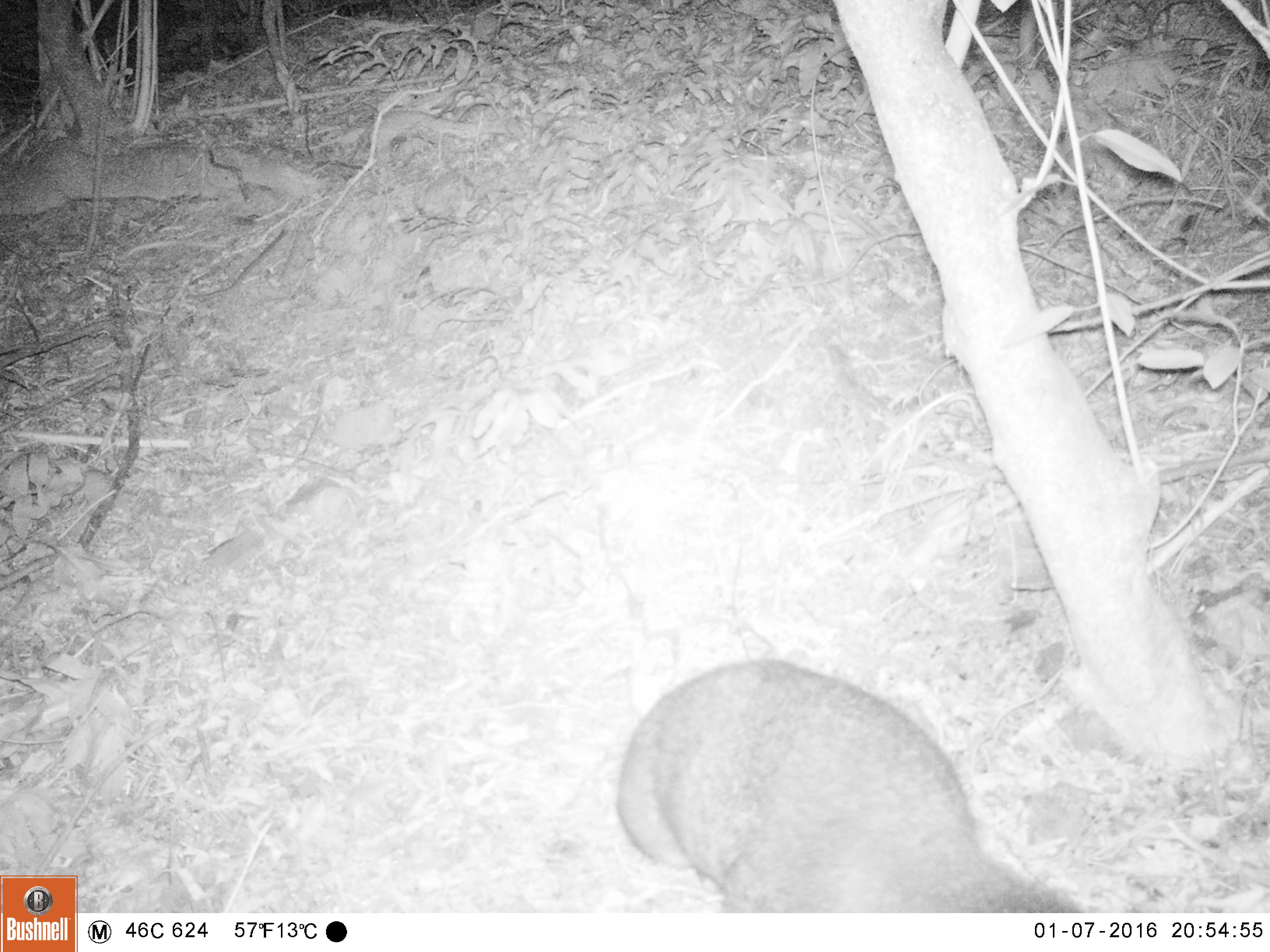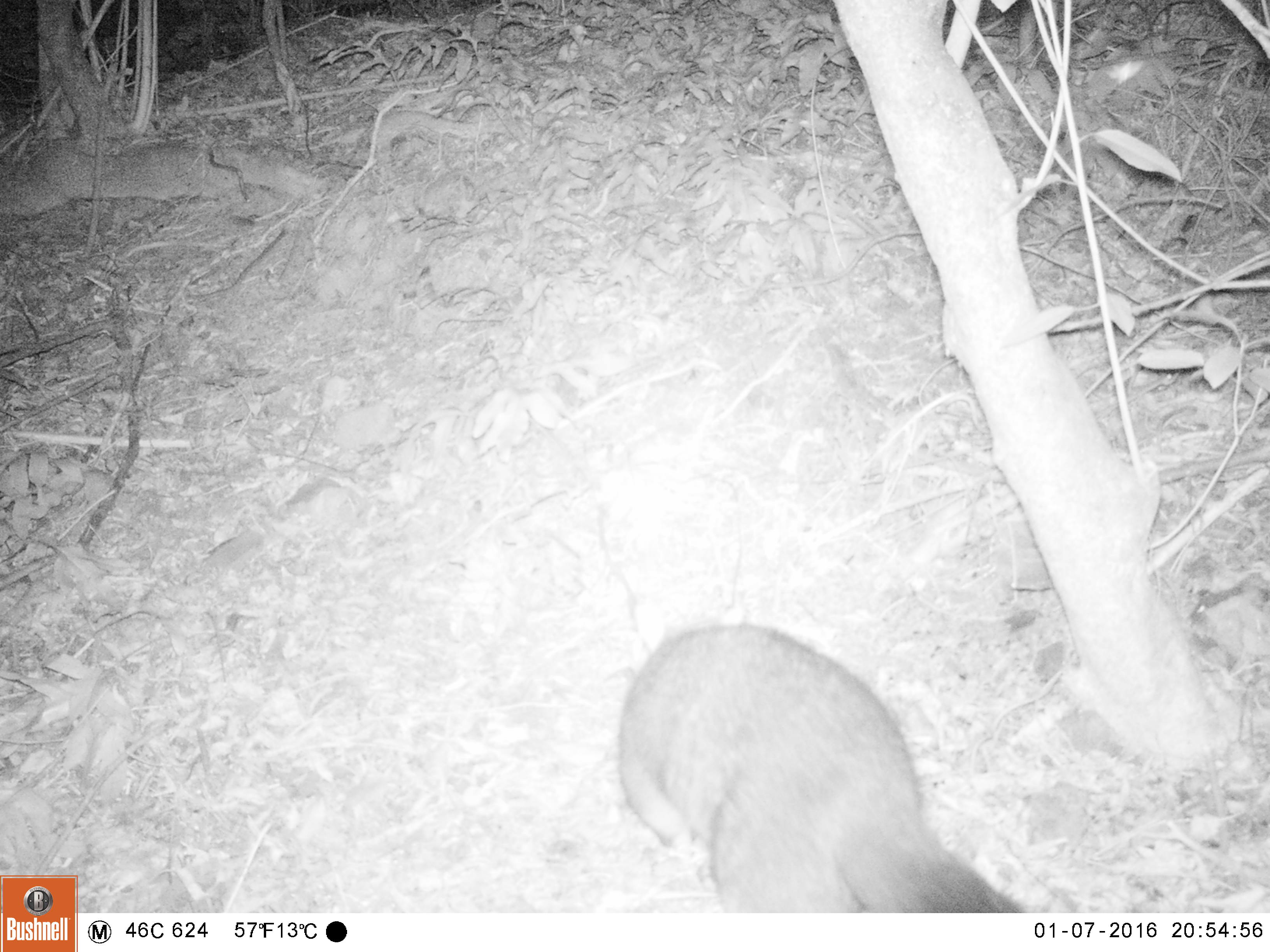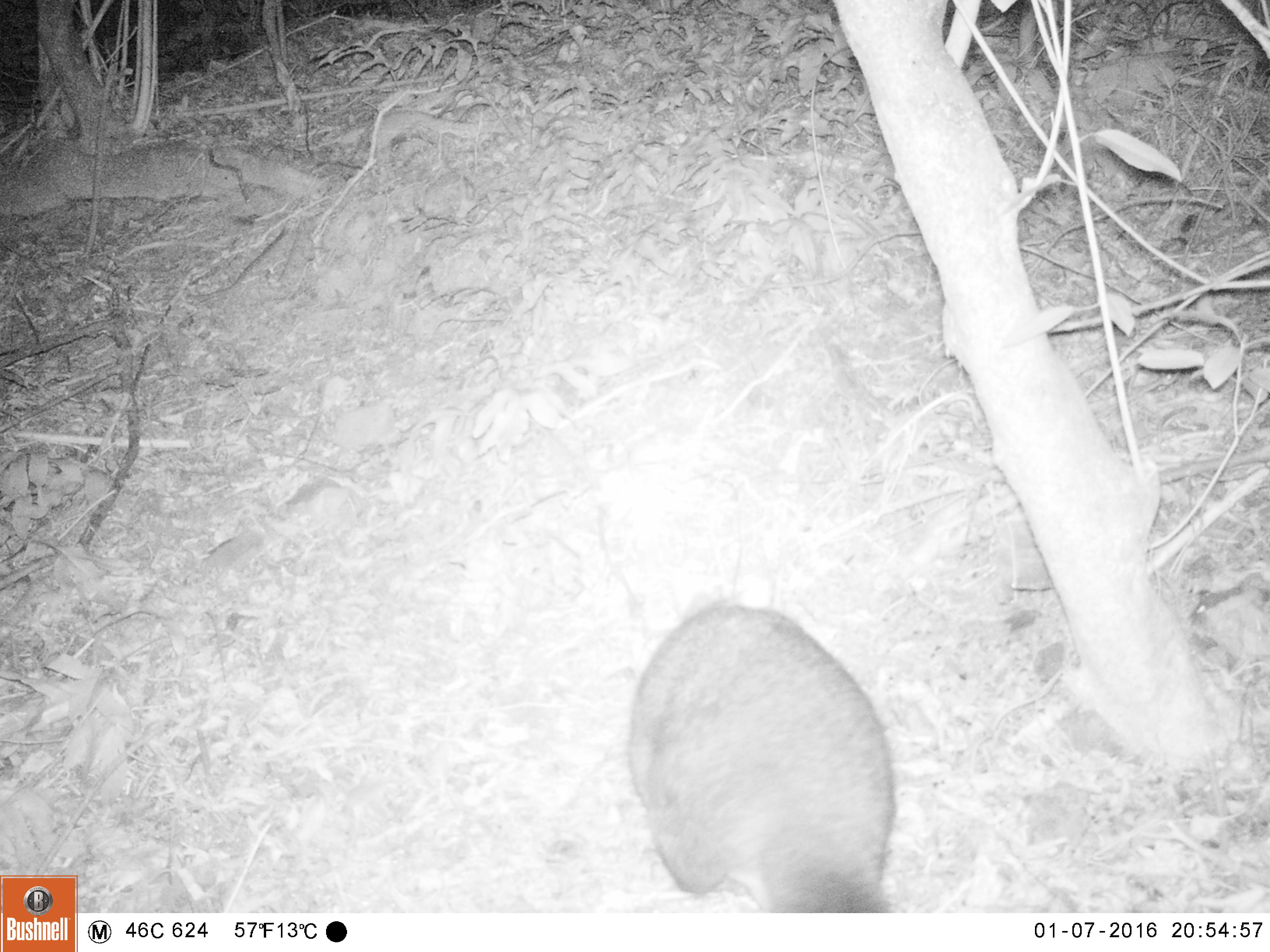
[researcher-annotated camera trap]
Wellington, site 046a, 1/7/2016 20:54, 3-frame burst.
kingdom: Animalia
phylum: Chordata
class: Mammalia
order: Didelphimorphia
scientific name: Didelphimorphia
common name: possum